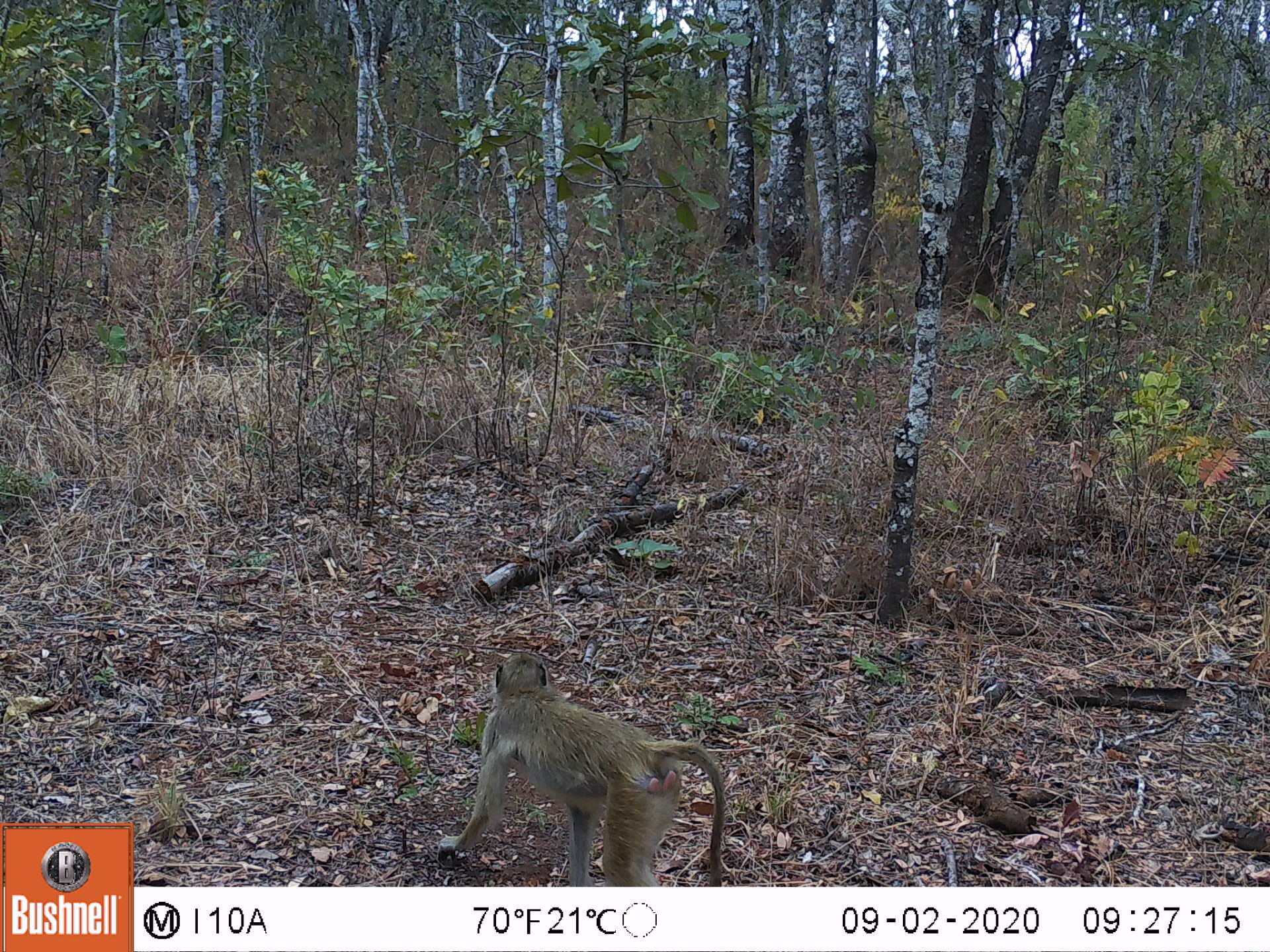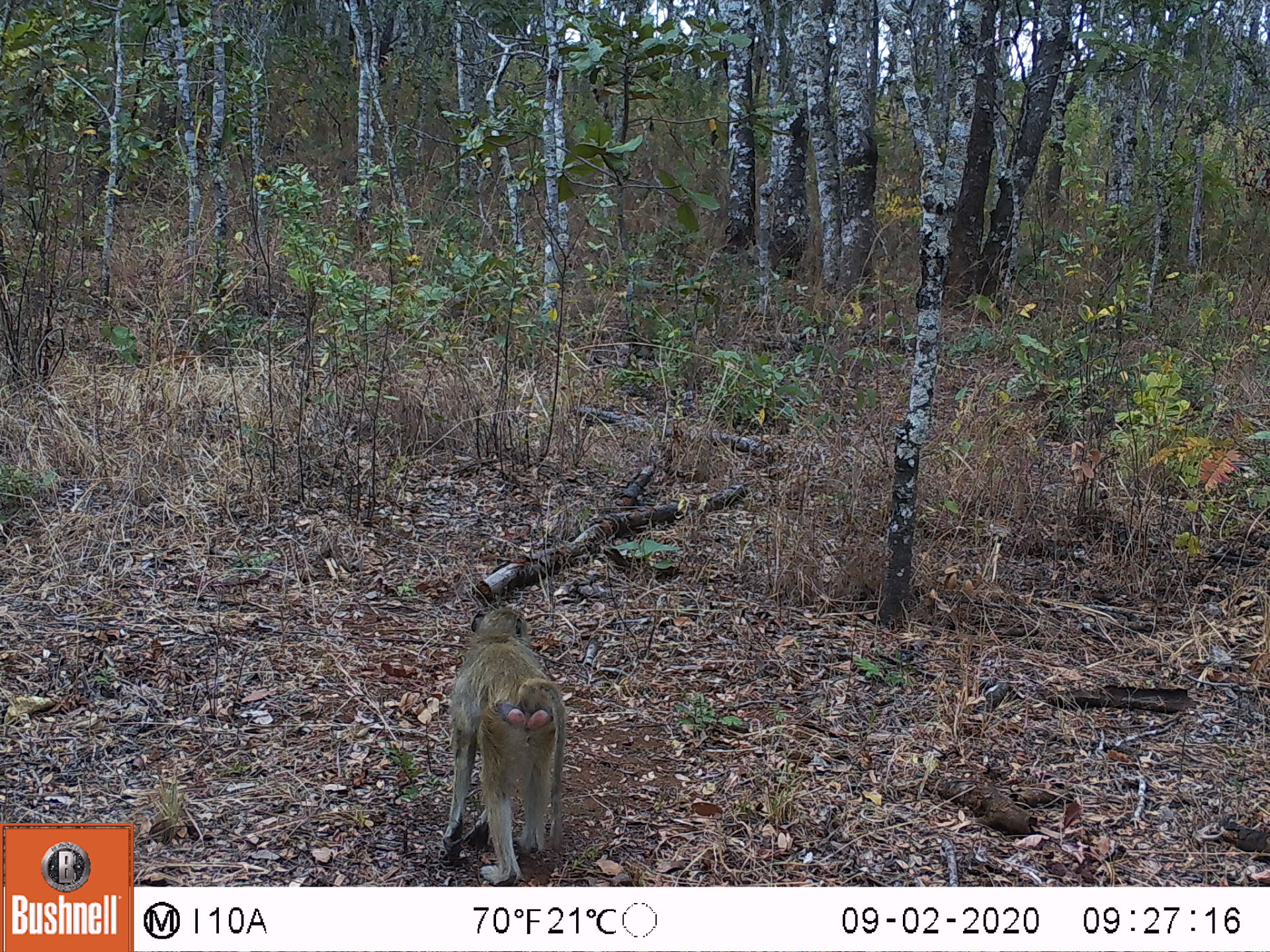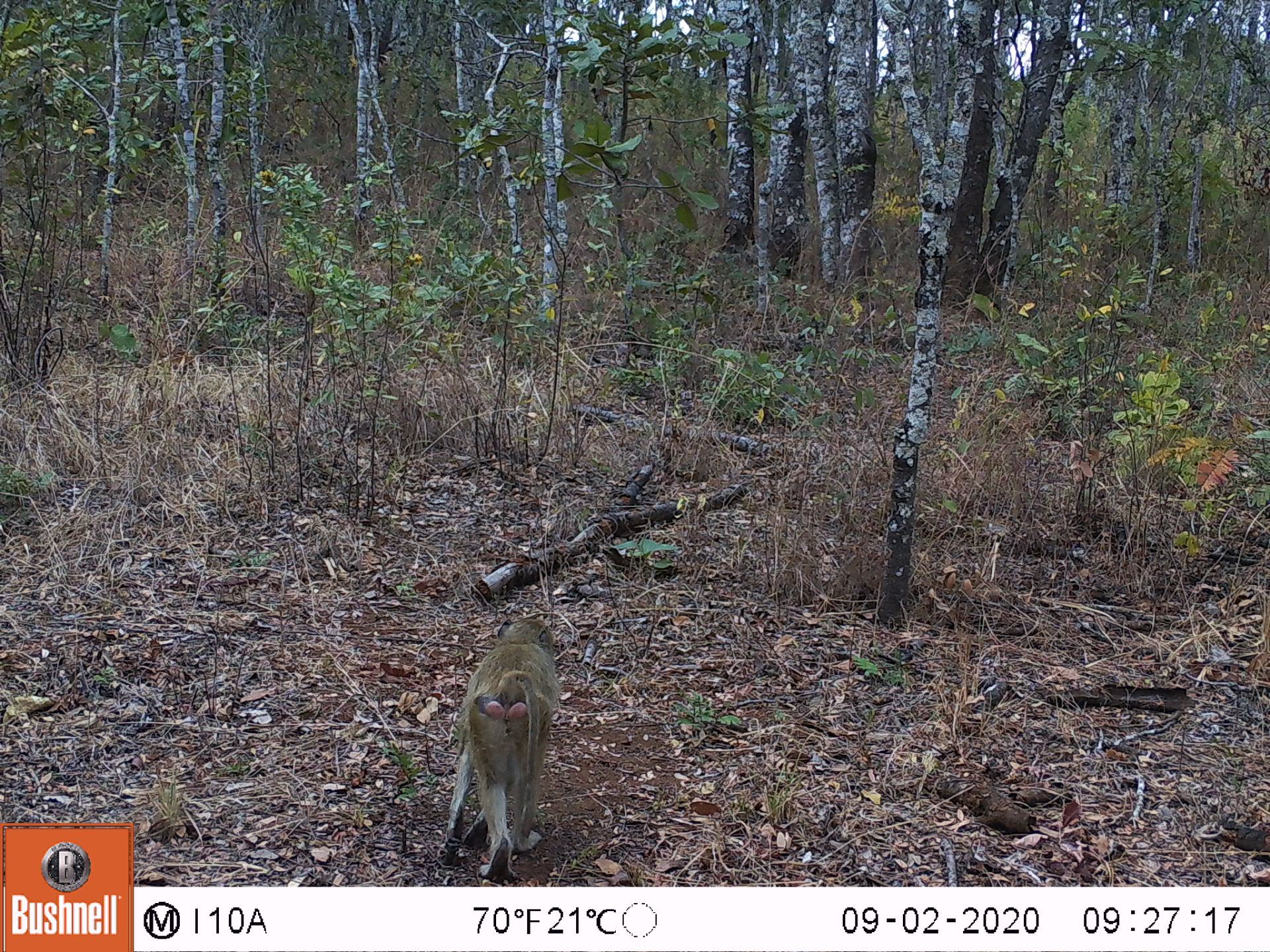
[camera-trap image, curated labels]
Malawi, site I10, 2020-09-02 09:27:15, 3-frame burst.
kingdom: Animalia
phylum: Chordata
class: Mammalia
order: Primates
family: Cercopithecidae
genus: Papio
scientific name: Papio cynocephalus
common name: yellow baboon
Yellow baboon (Papio cynocephalus), count 1.